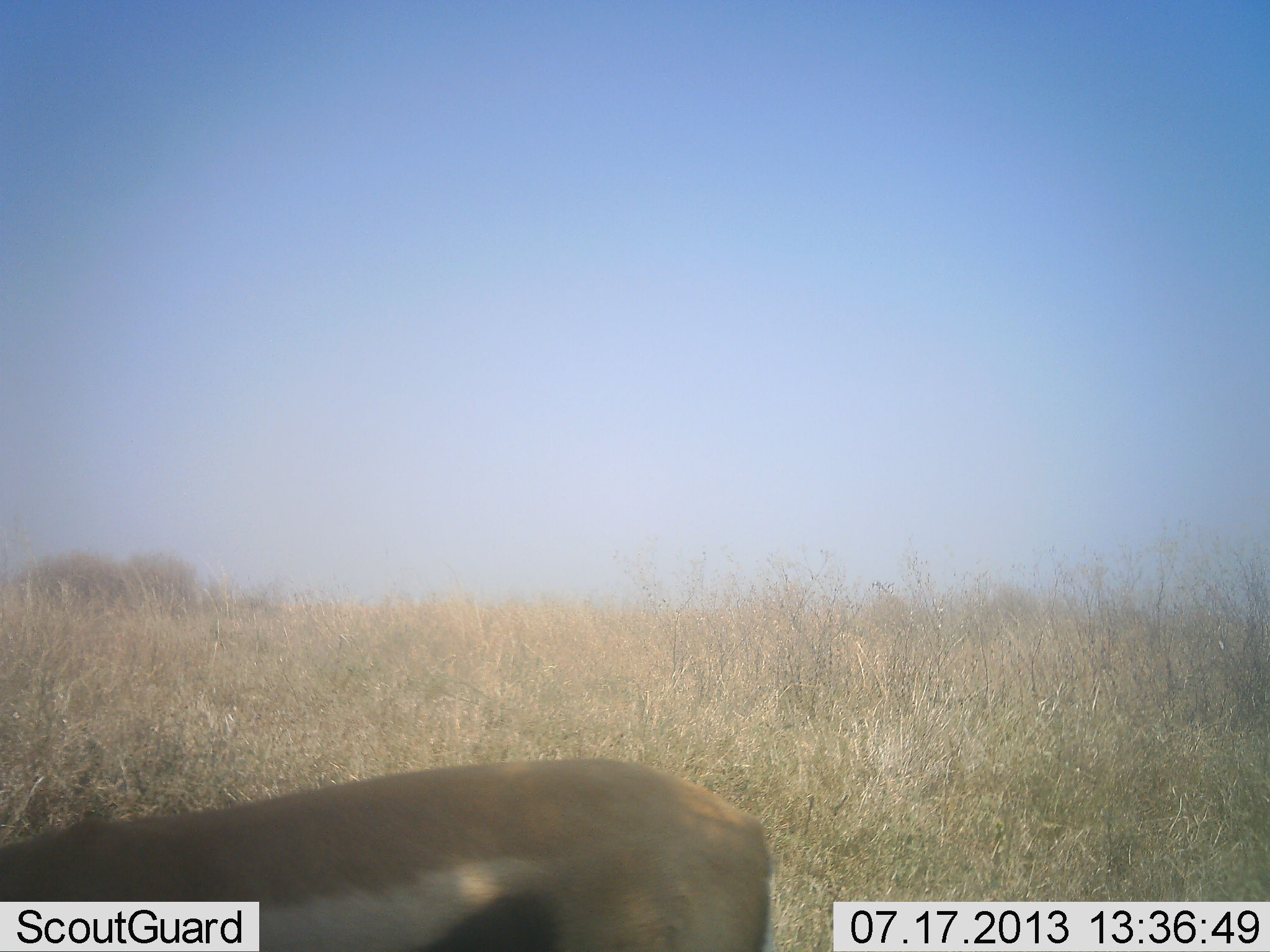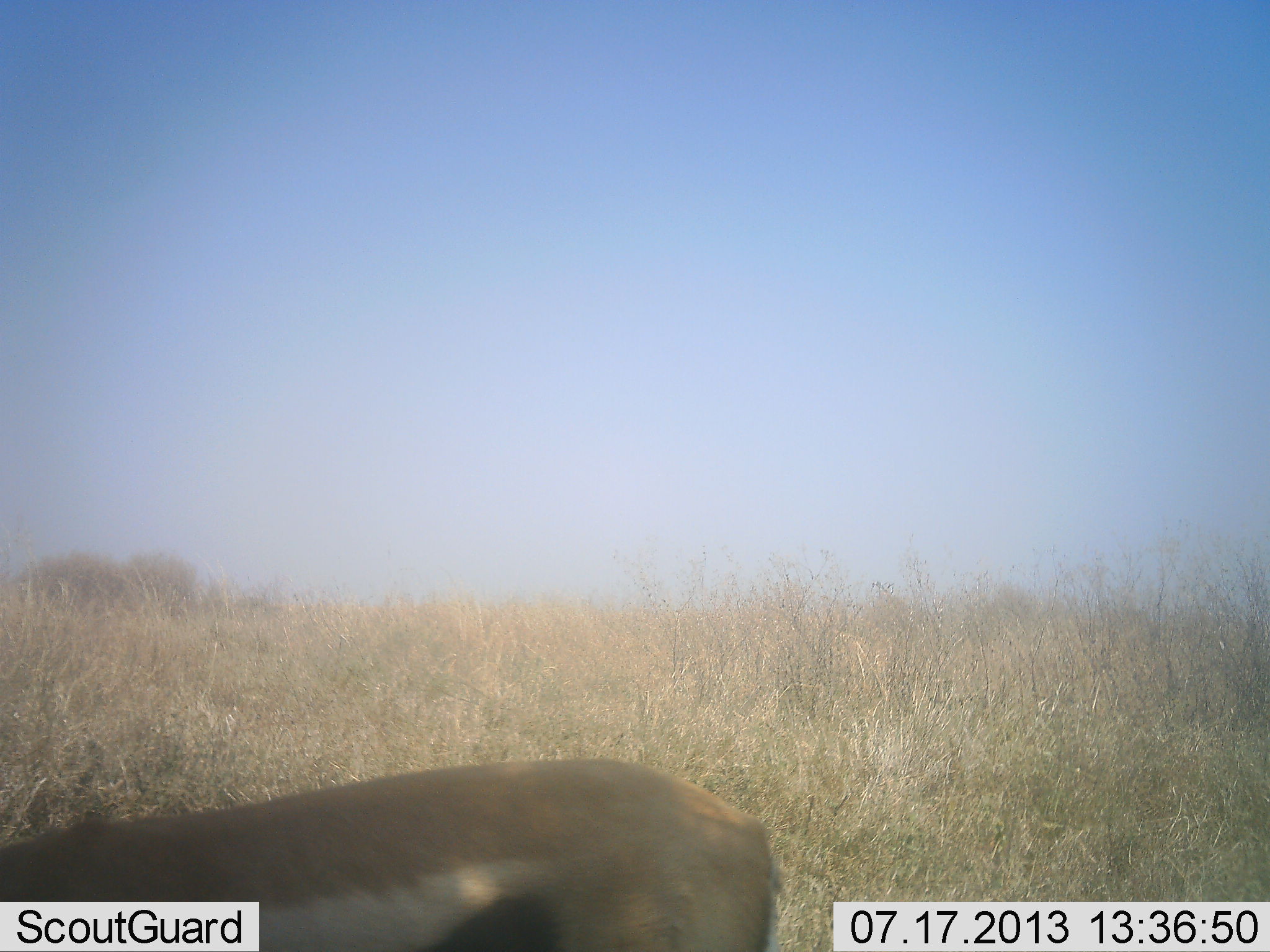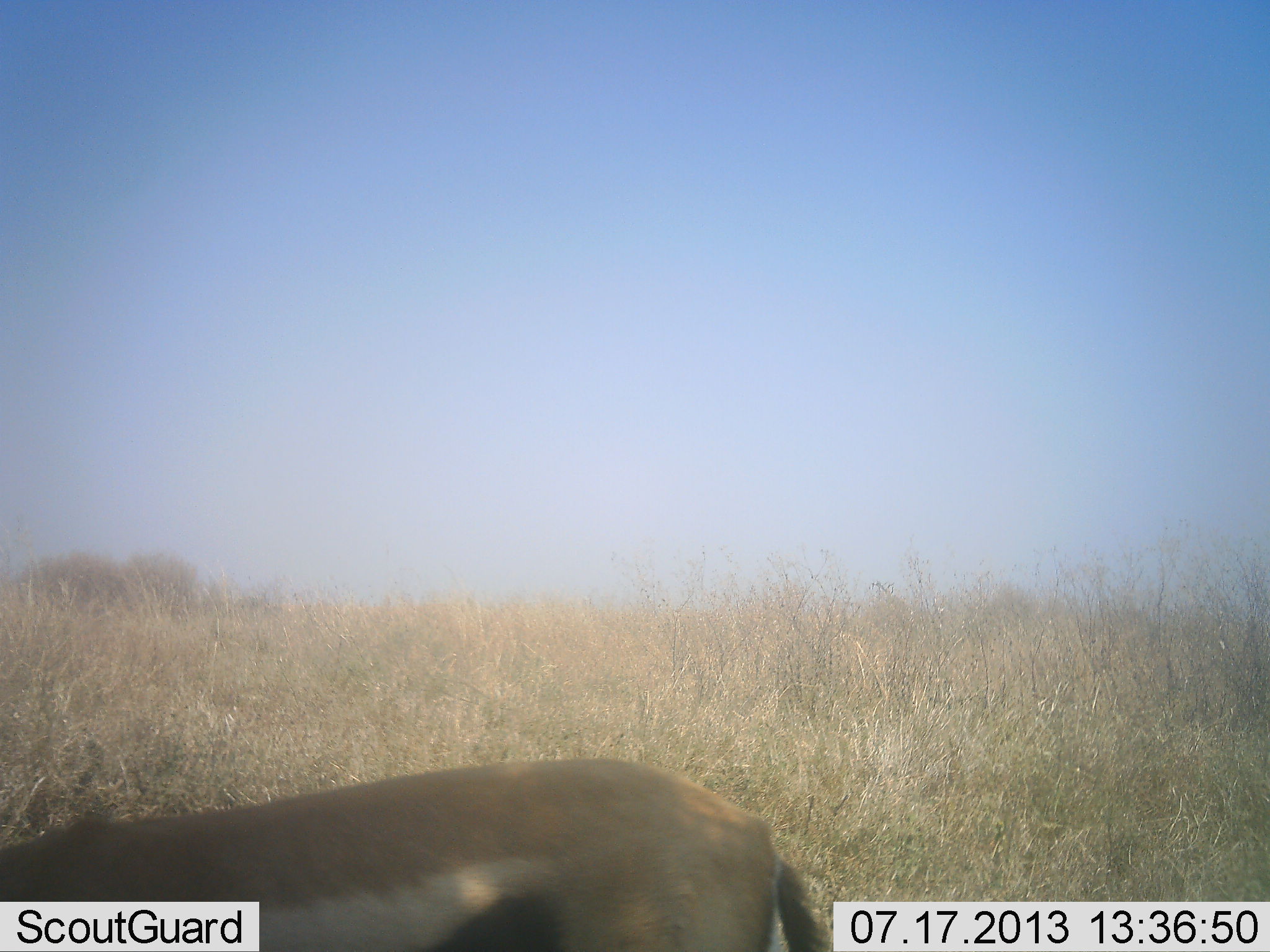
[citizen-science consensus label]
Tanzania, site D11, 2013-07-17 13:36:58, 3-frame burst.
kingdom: Animalia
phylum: Chordata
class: Mammalia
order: Artiodactyla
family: Bovidae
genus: Eudorcas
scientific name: Eudorcas thomsonii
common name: thomson's gazelle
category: gazellethomsons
Gazellethomsons (thomson's gazelle) (Eudorcas thomsonii), count 1. Behavior (volunteer vote fractions): standing 80%, resting 0%, moving 10%, interacting 0%. Young present (vote fraction): 0%. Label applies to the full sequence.